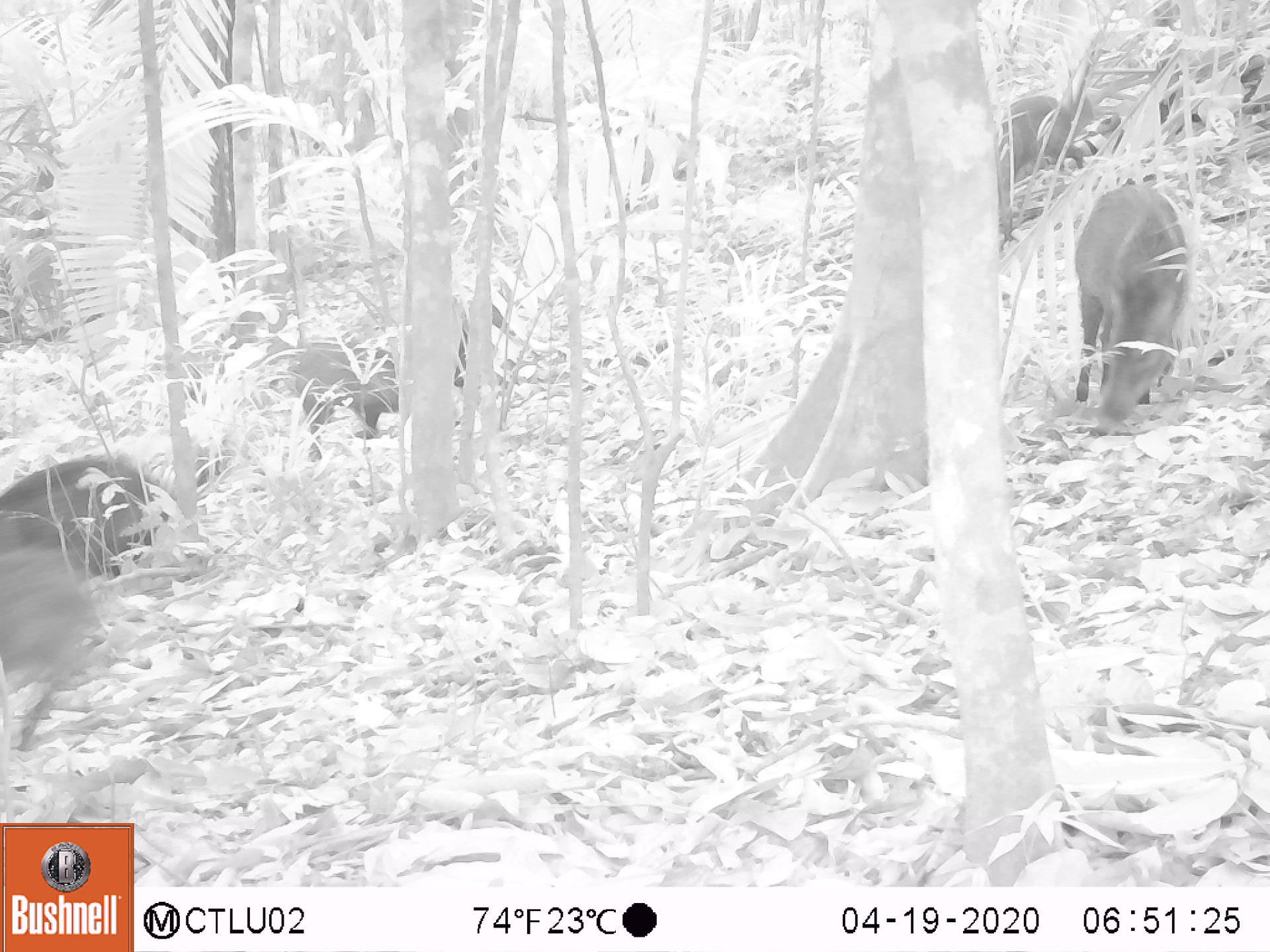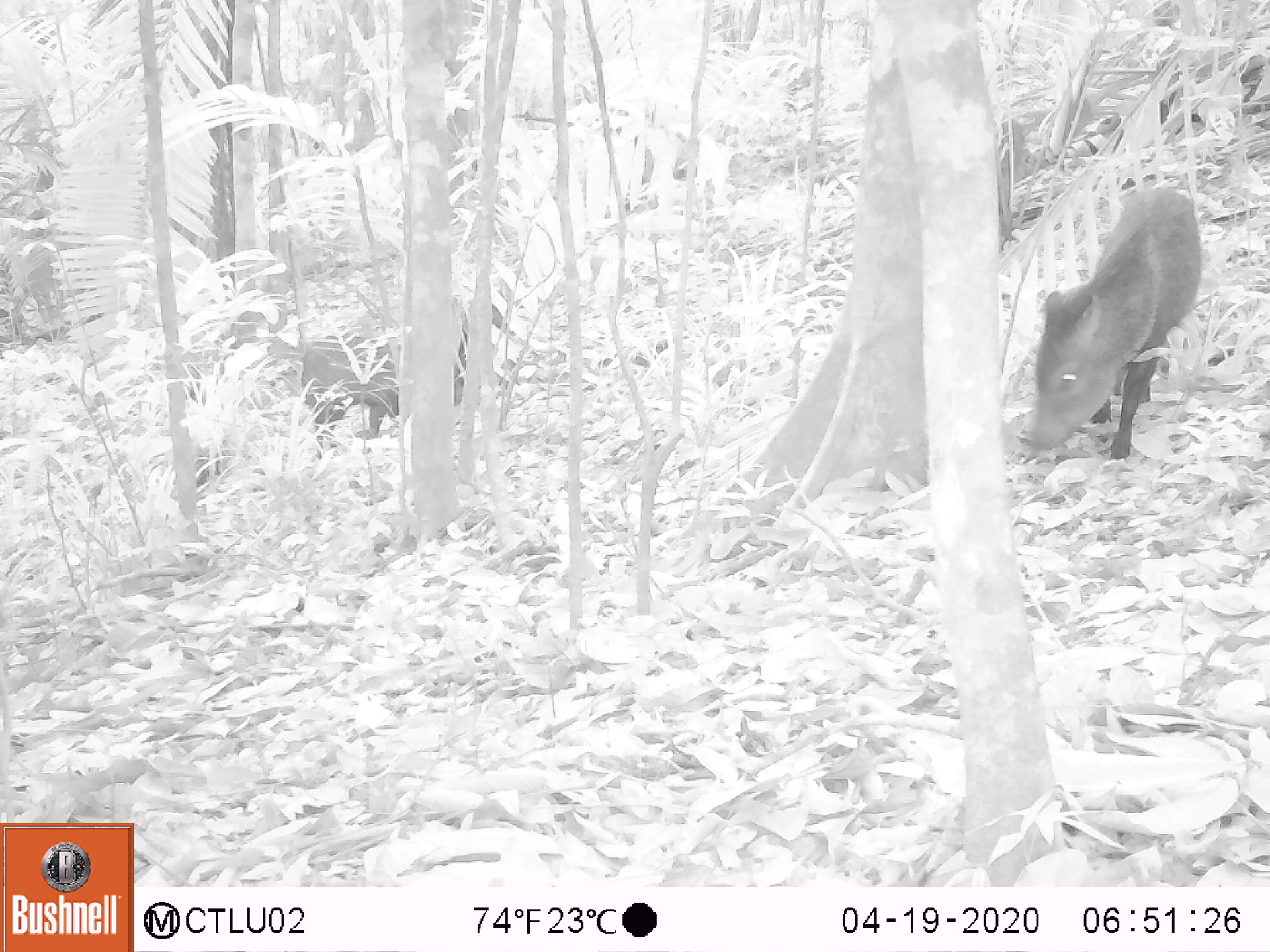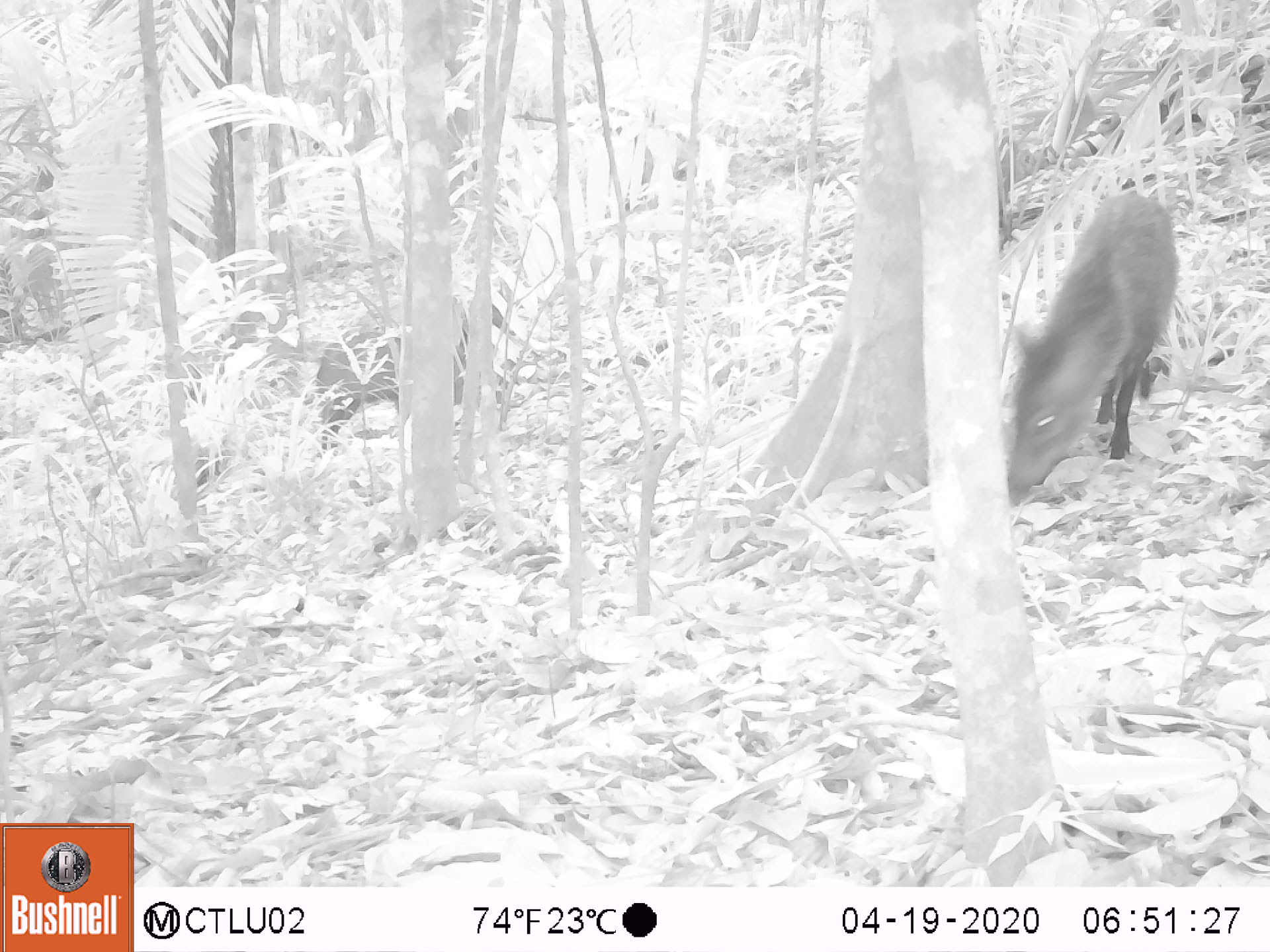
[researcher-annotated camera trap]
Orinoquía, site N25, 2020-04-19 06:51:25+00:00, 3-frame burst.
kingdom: Animalia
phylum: Chordata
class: Mammalia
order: Artiodactyla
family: Tayassuidae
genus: Pecari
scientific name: Pecari tajacu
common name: collared peccary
Collared peccary (Pecari tajacu).